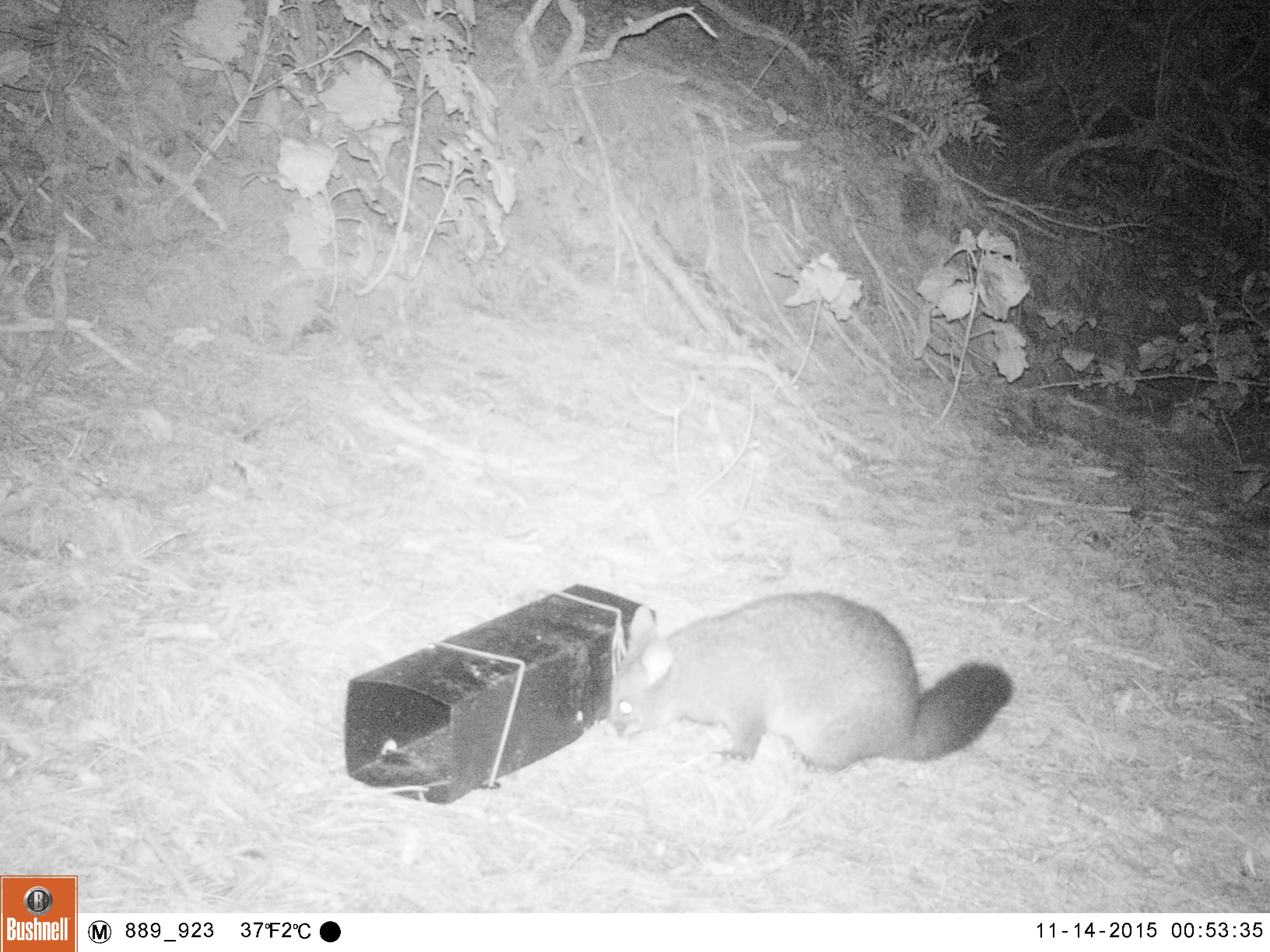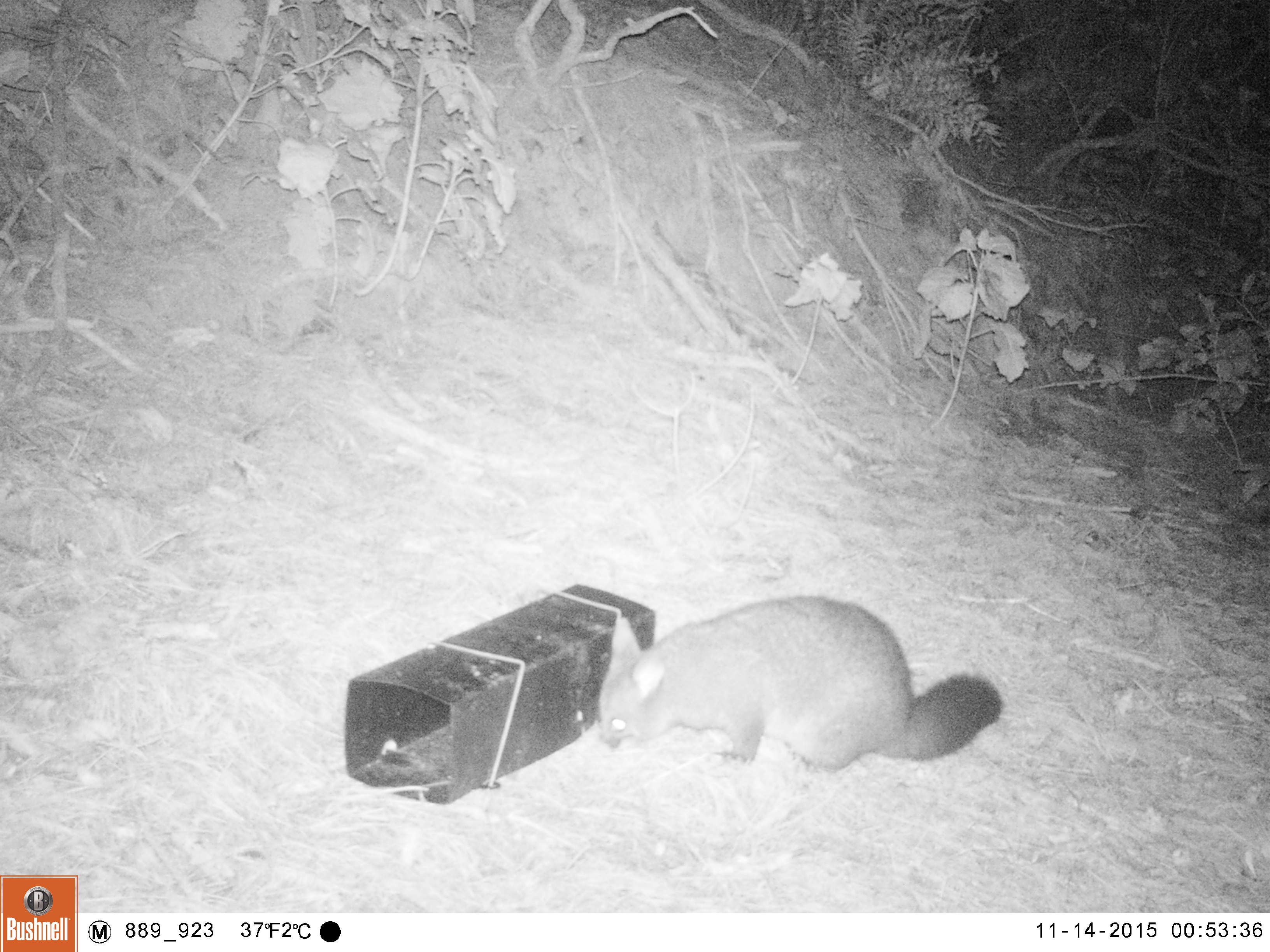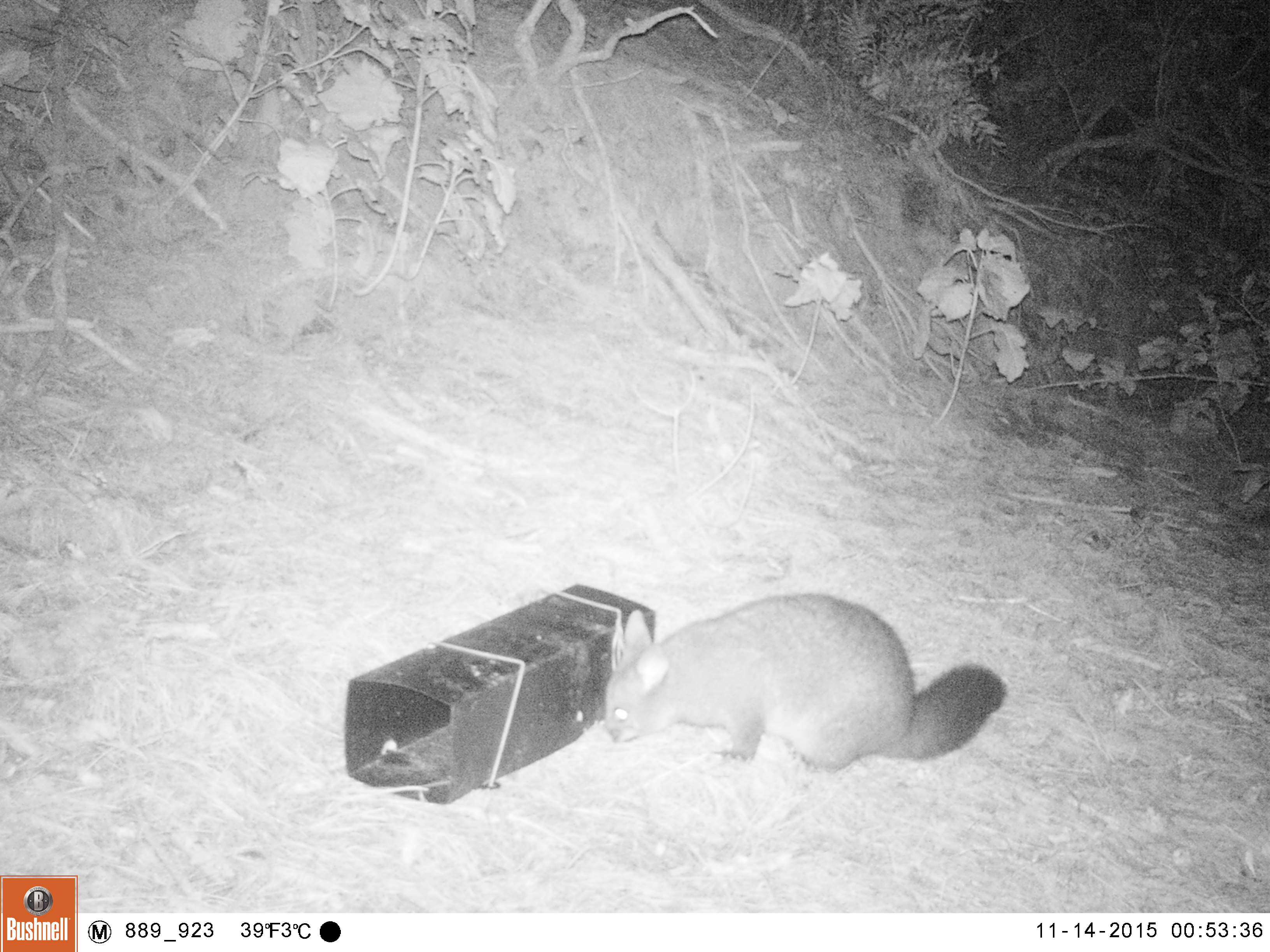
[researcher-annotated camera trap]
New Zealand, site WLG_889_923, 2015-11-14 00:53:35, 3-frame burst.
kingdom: Animalia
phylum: Chordata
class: Mammalia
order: Diprotodontia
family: Phalangeridae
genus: Trichosurus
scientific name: Trichosurus vulpecula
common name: common brushtail possum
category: possum